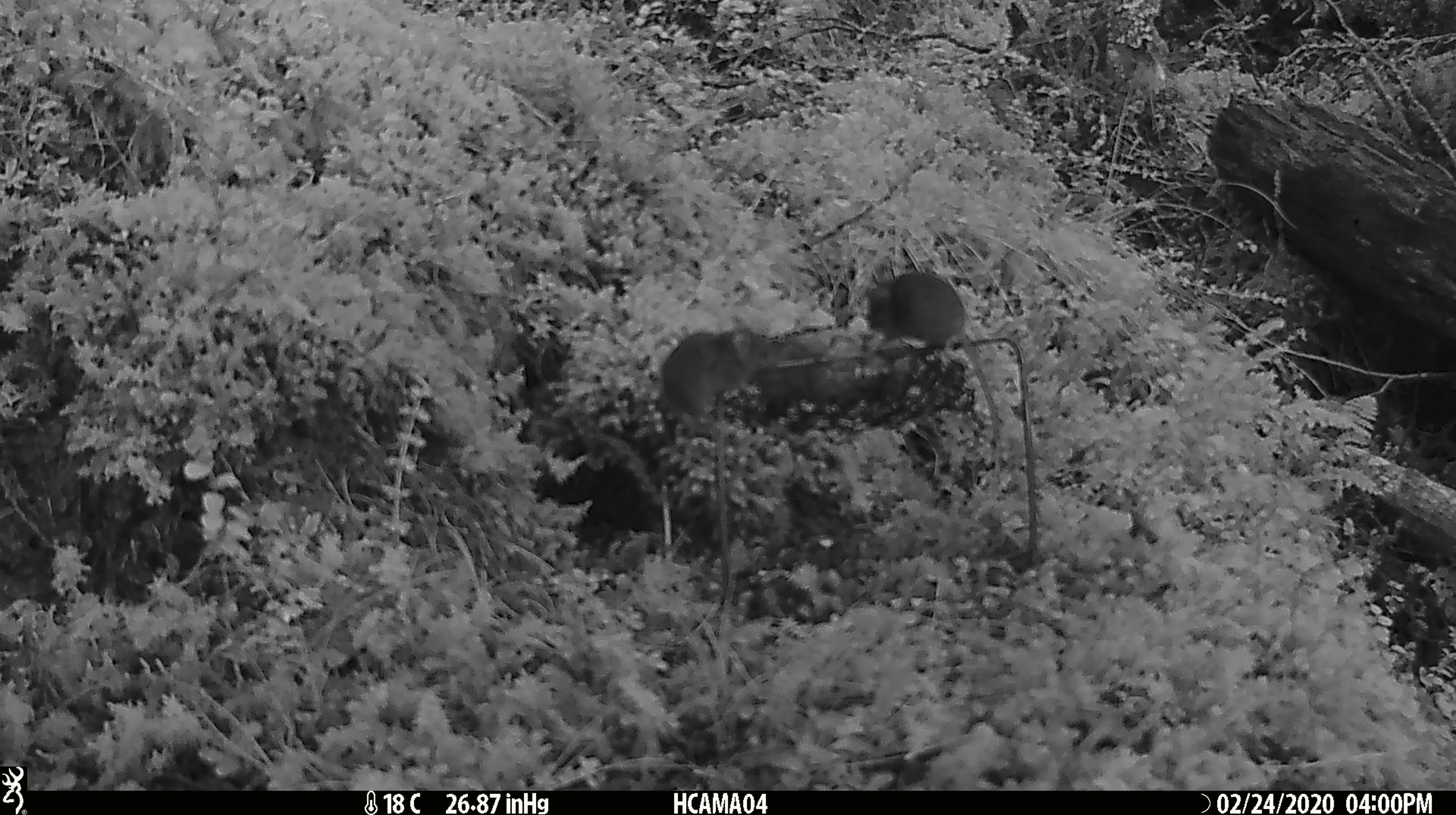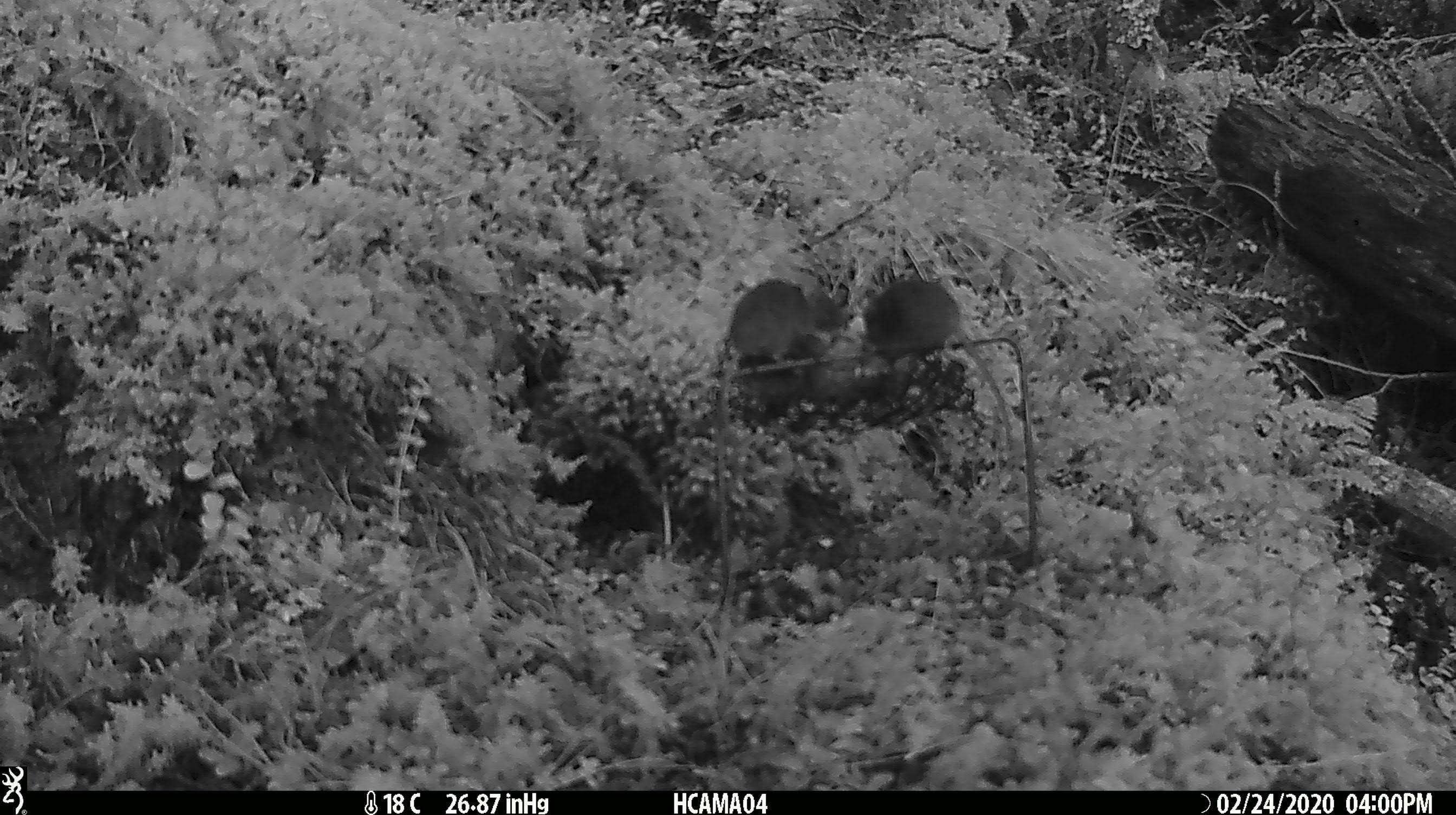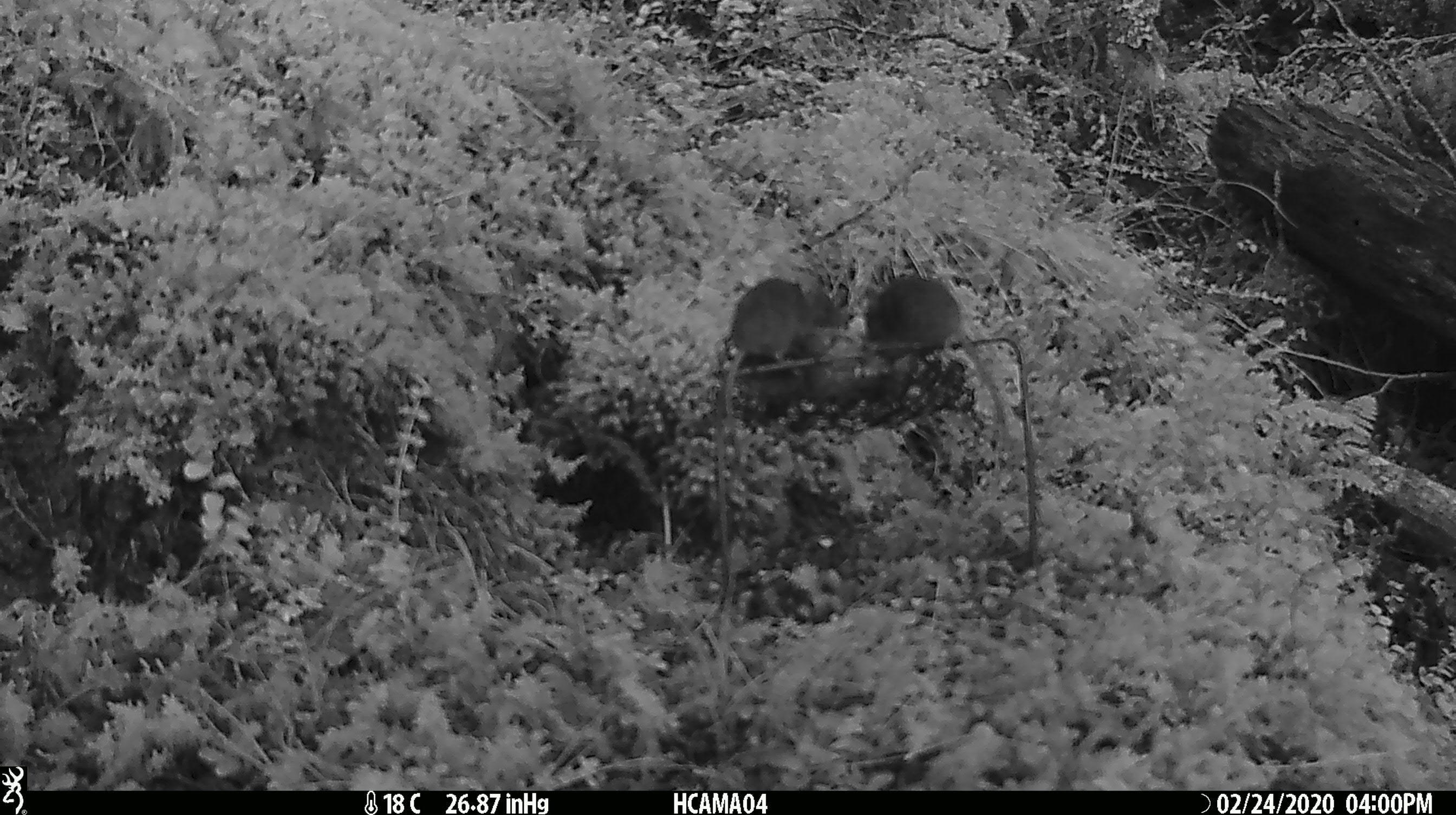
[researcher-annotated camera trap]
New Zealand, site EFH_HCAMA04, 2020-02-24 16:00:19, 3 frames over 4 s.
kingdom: Animalia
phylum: Chordata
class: Mammalia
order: Rodentia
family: Muridae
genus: Mus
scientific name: Mus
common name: mouse